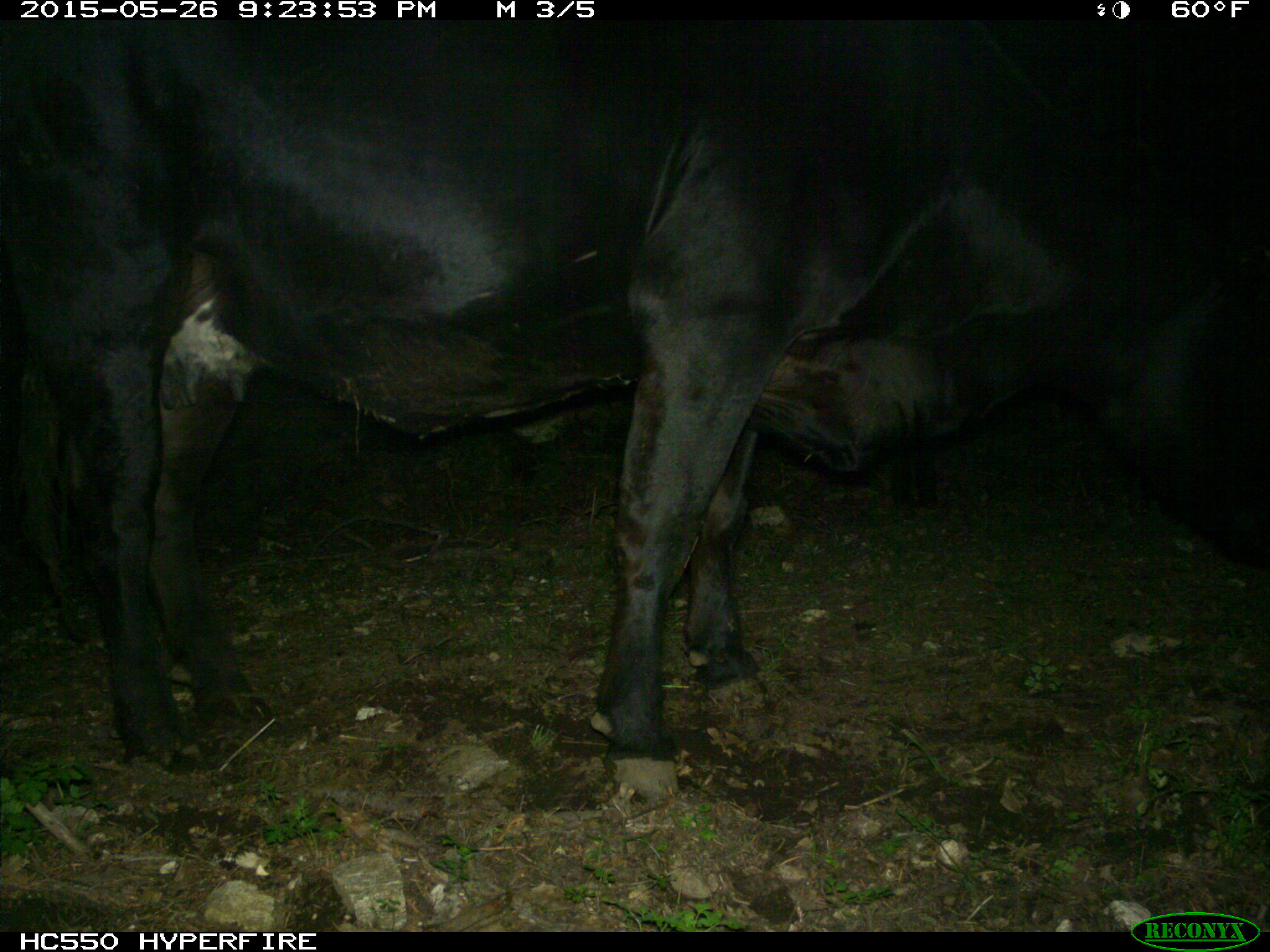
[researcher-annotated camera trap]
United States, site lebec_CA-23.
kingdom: Animalia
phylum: Chordata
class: Mammalia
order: Artiodactyla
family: Bovidae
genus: Bos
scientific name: Bos taurus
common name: domestic cow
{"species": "Bos taurus (domestic cow)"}